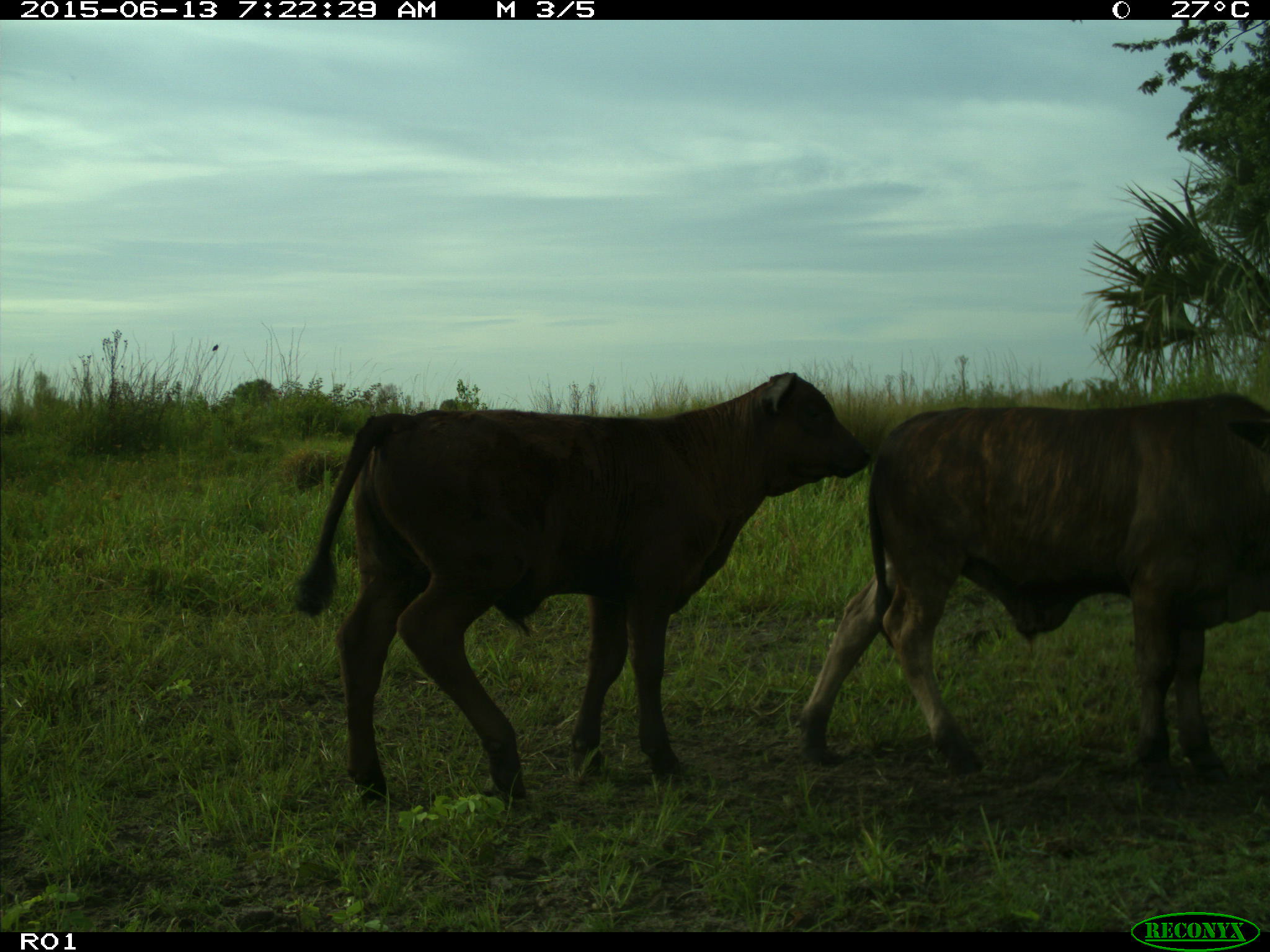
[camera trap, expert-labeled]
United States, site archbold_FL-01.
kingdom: Animalia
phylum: Chordata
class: Mammalia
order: Artiodactyla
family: Bovidae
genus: Bos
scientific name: Bos taurus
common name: domestic cow